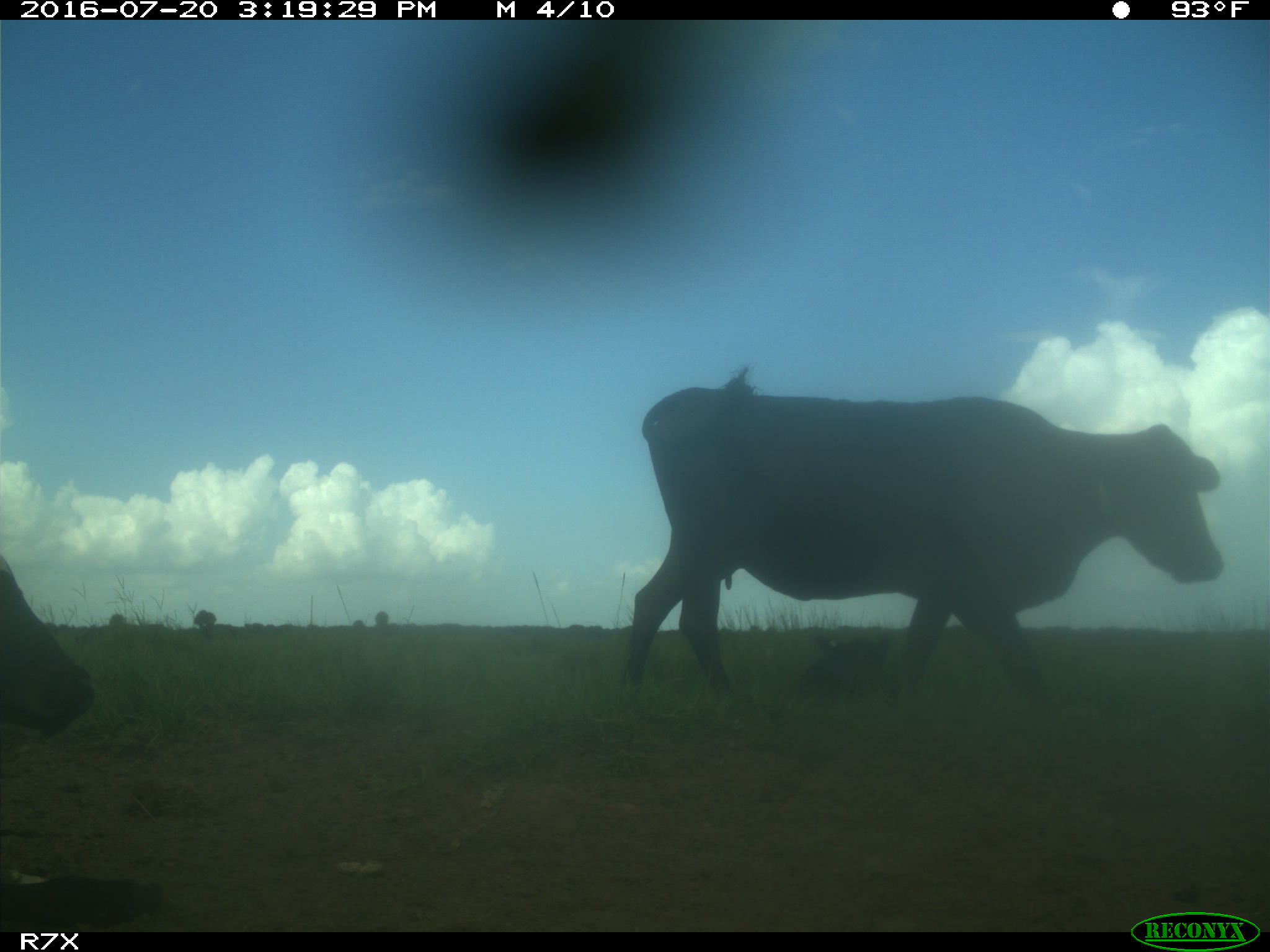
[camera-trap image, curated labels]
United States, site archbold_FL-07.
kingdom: Animalia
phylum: Chordata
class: Mammalia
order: Artiodactyla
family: Bovidae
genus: Bos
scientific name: Bos taurus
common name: domestic cow